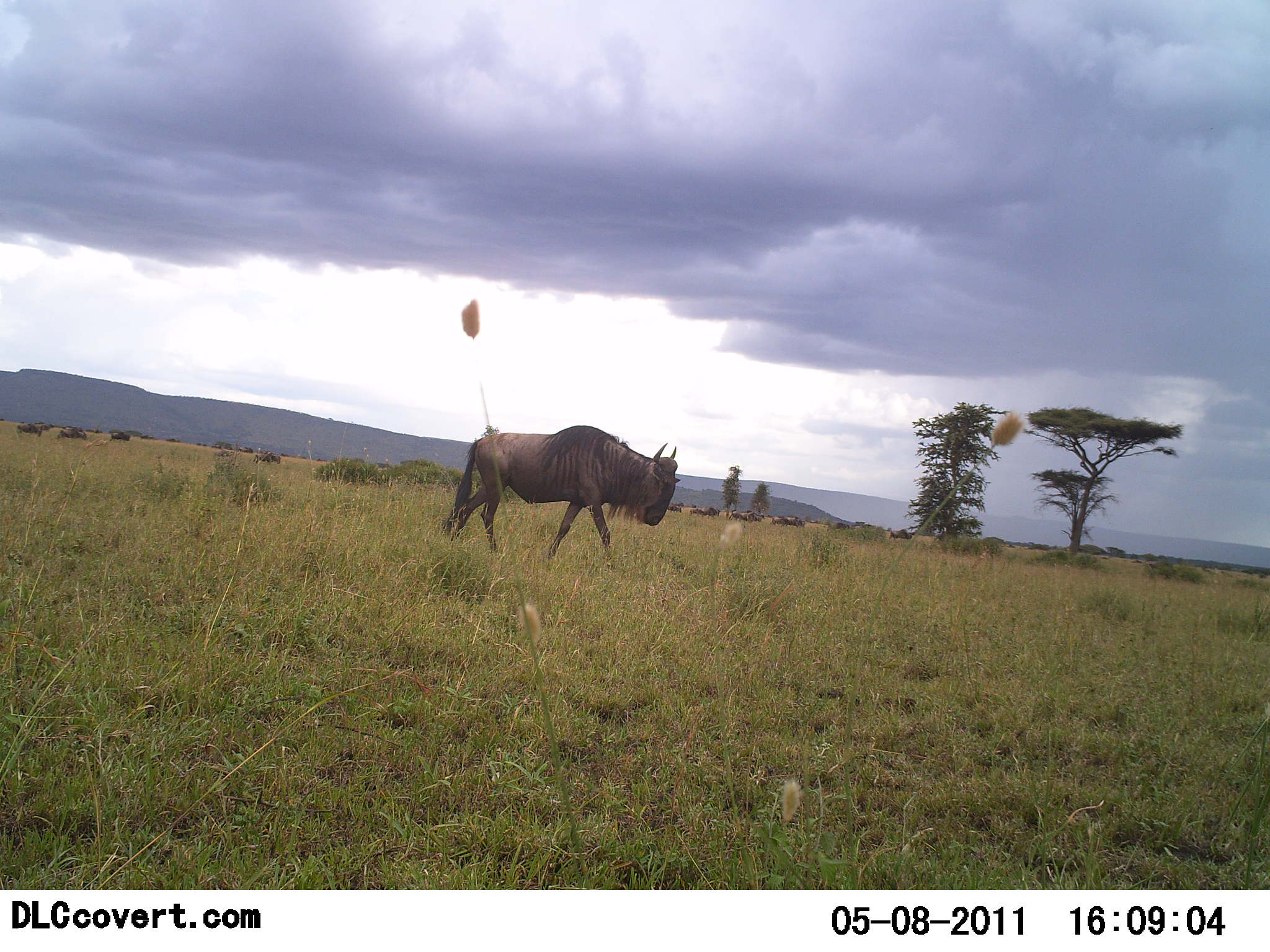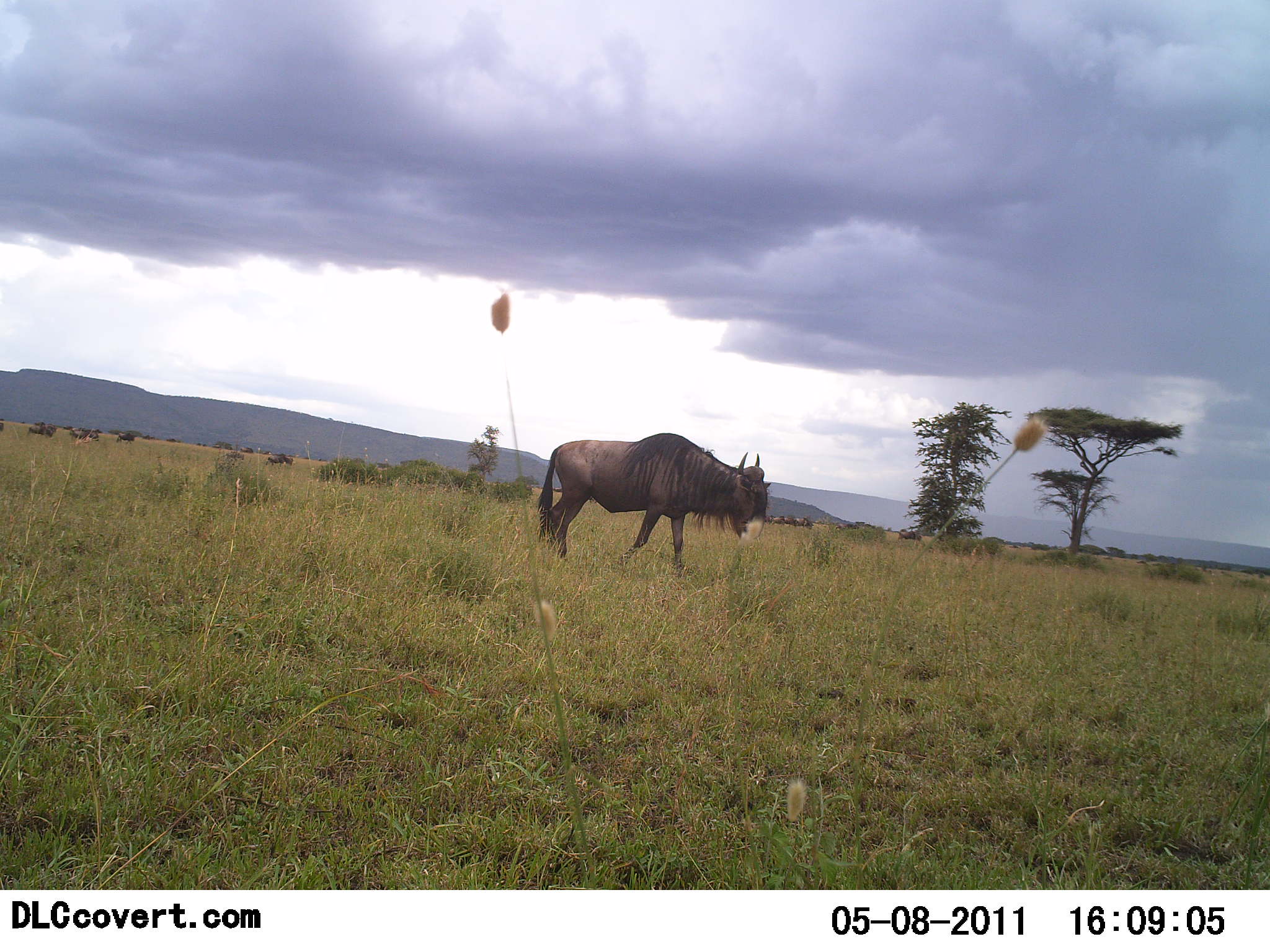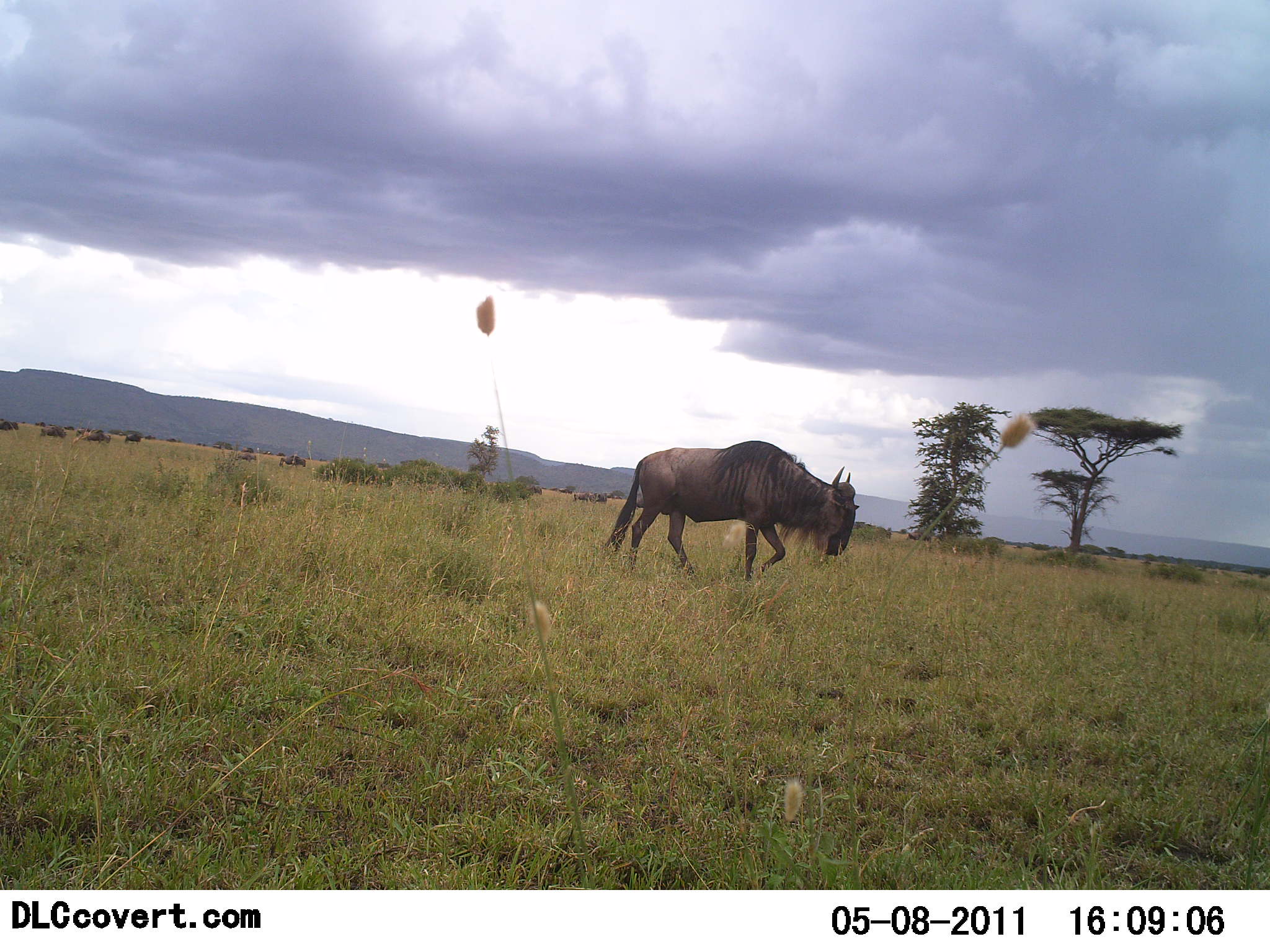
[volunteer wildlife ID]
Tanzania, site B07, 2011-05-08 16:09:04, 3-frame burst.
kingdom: Animalia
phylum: Chordata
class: Mammalia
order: Artiodactyla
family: Bovidae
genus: Connochaetes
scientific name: Connochaetes taurinus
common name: blue wildebeest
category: wildebeest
Wildebeest (blue wildebeest) (Connochaetes taurinus), count 11-50. Behavior (volunteer vote fractions): standing 0%, resting 0%, moving 100%, interacting 0%. Young present (vote fraction): 0%. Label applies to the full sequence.